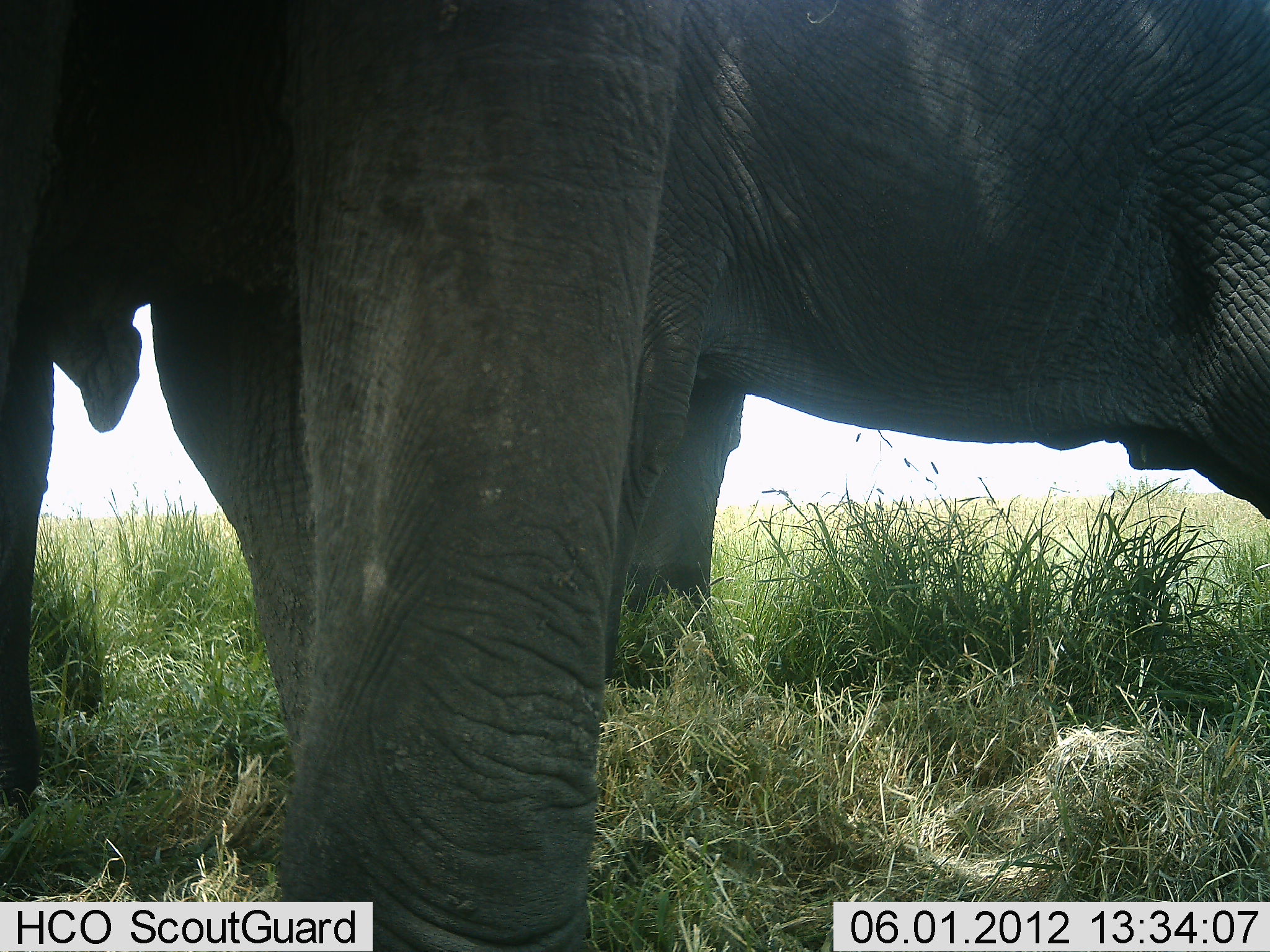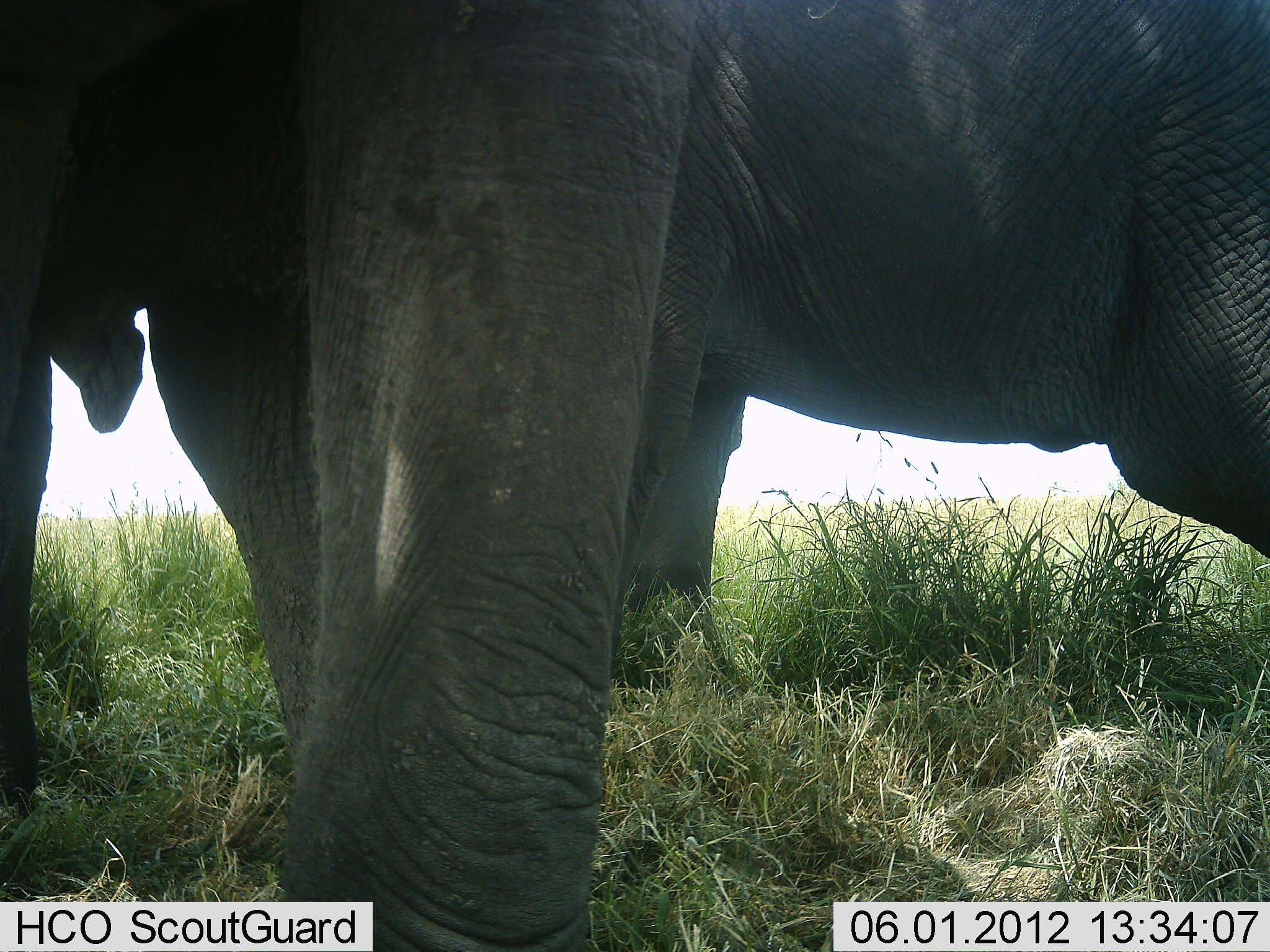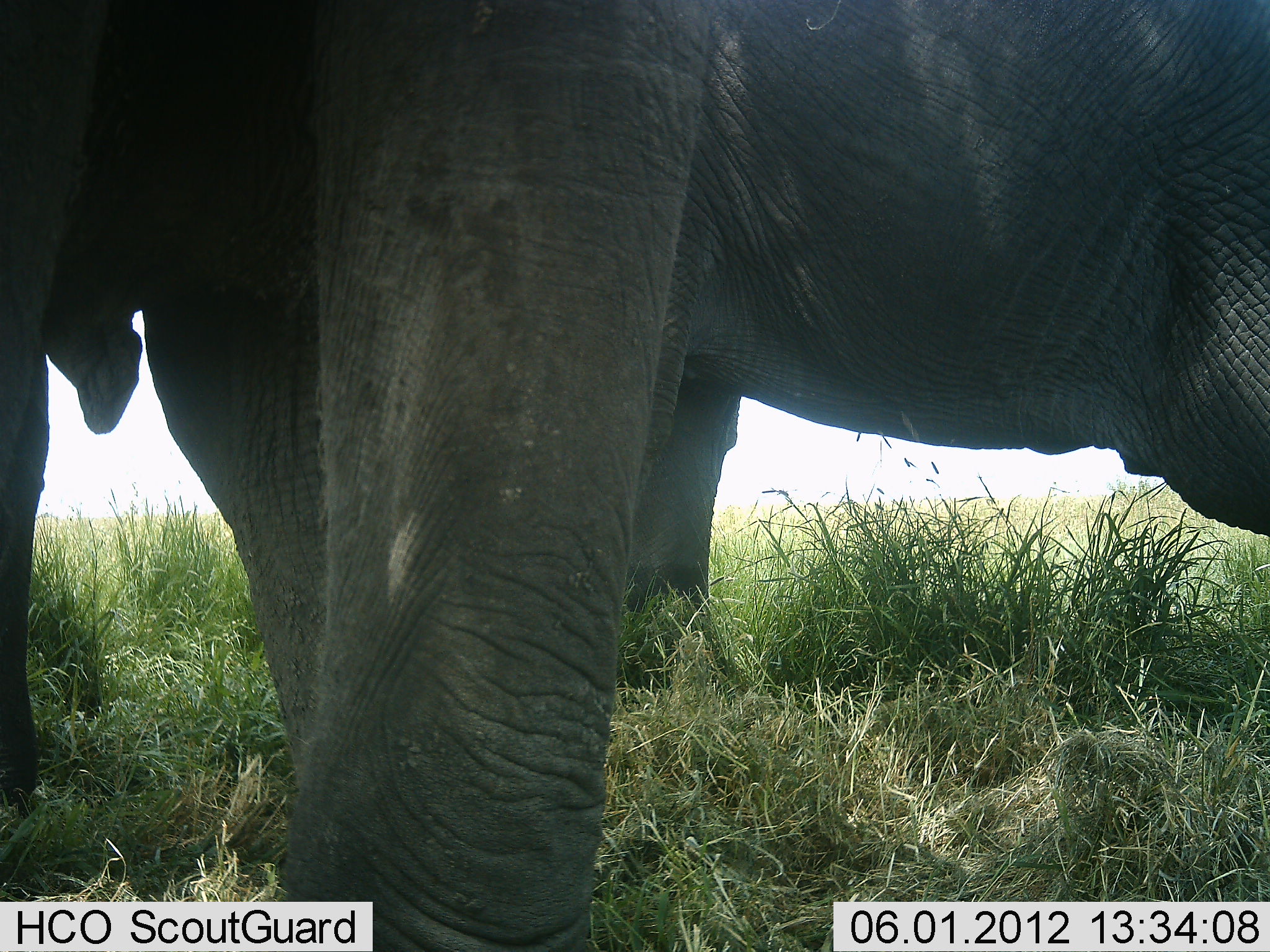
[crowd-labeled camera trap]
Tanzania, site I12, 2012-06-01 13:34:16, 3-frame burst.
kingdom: Animalia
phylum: Chordata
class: Mammalia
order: Proboscidea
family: Elephantidae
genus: Loxodonta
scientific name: Loxodonta africana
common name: african bush elephant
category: elephant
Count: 2.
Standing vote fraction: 80%.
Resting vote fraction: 10%.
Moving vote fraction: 10%.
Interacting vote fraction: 0%.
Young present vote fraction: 0%.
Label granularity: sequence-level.